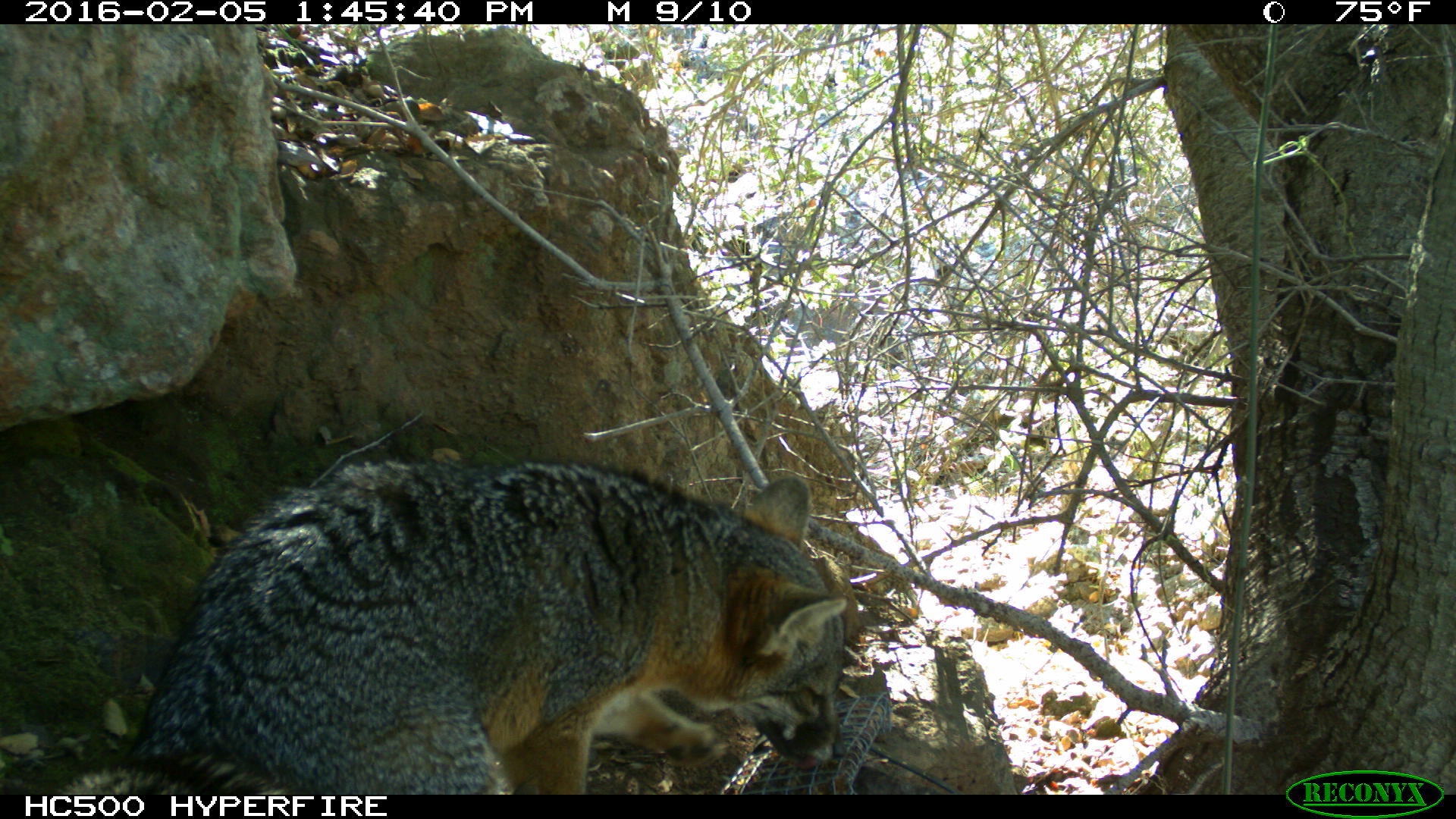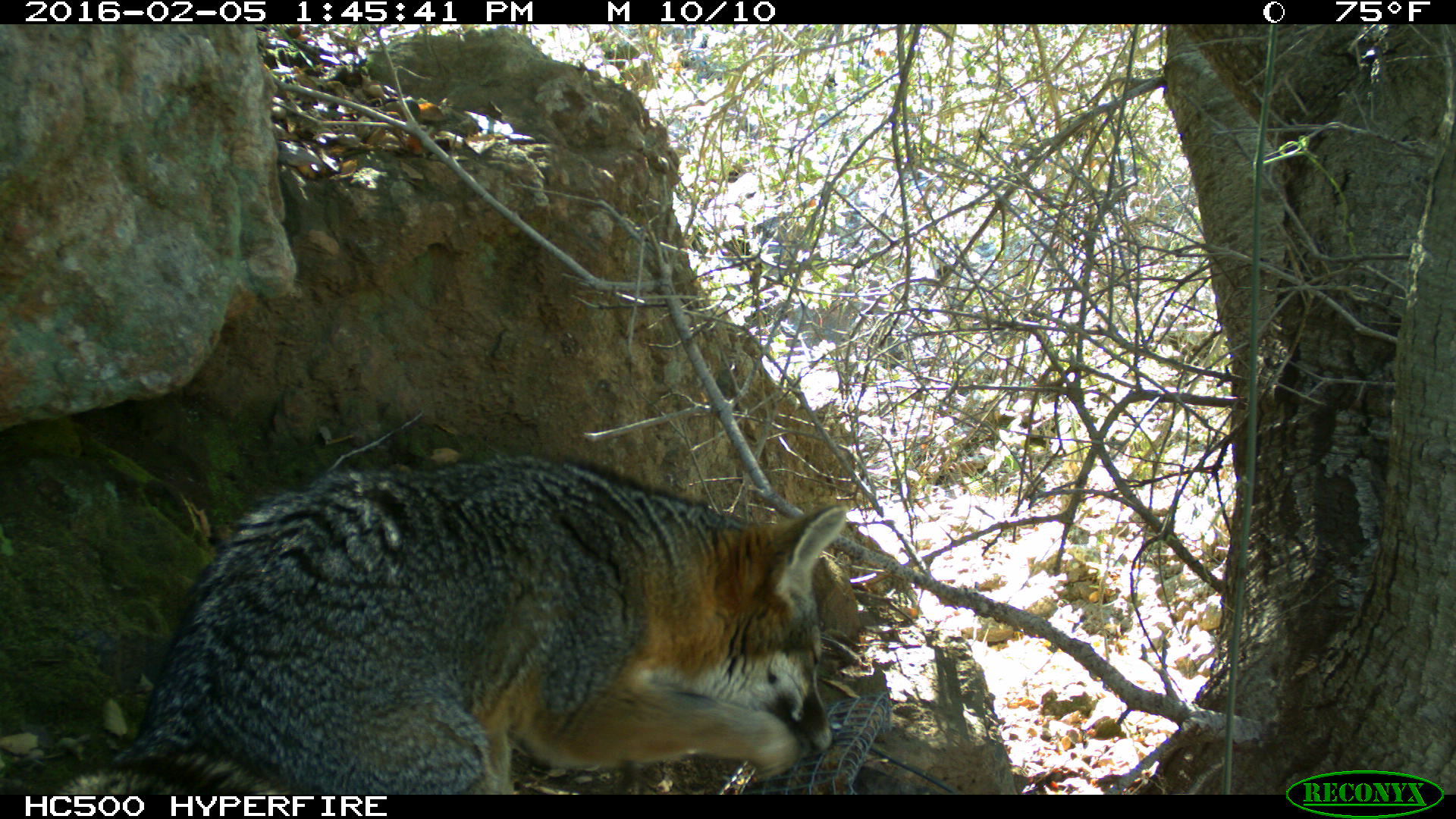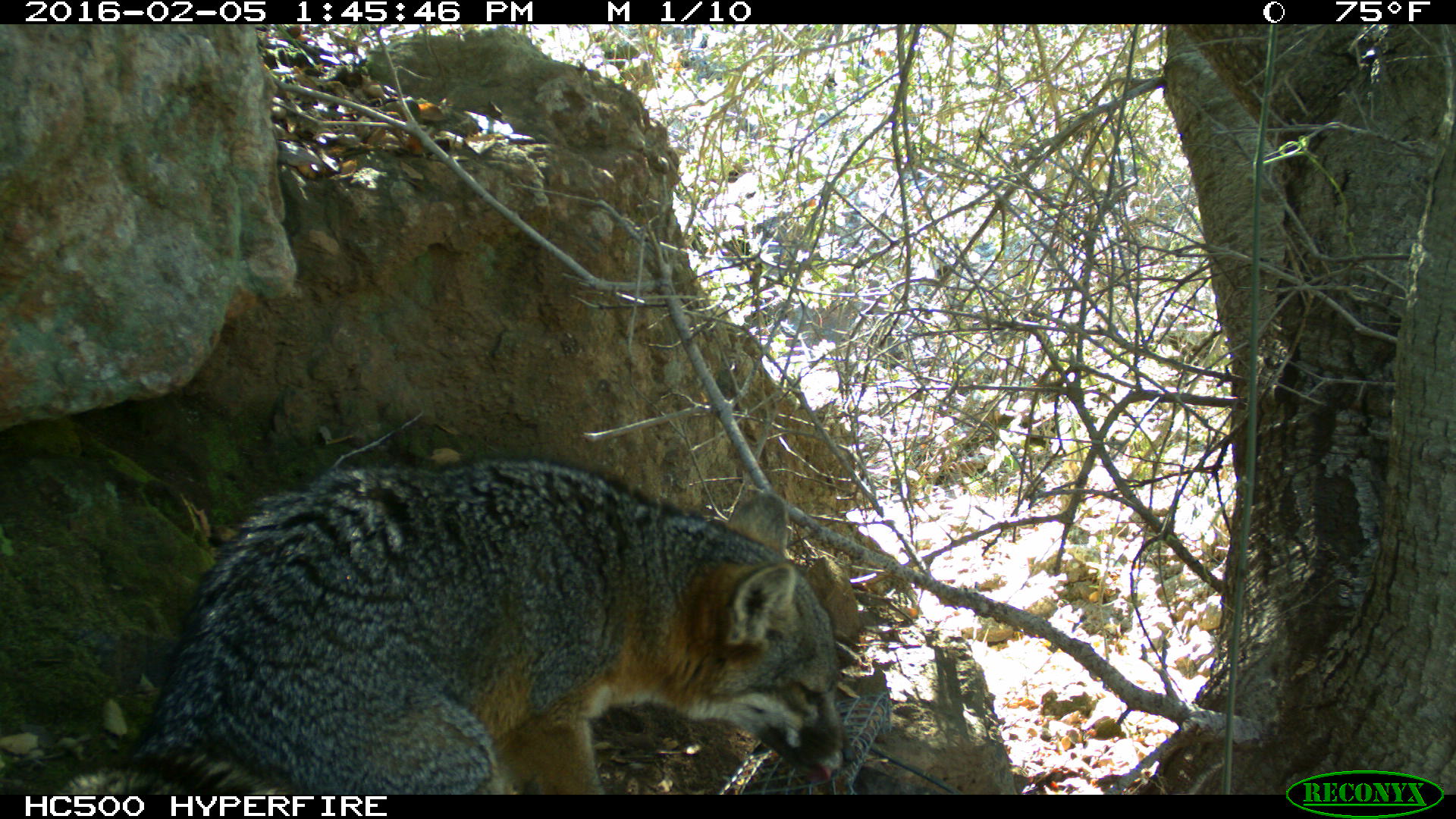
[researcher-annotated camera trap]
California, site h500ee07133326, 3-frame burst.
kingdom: Animalia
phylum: Chordata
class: Mammalia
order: Carnivora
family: Canidae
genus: Urocyon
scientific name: Urocyon littoralis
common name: island fox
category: fox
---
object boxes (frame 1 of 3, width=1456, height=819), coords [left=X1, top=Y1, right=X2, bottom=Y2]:
fox: [left=49, top=458, right=849, bottom=794]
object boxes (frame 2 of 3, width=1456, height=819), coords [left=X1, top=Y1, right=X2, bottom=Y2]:
fox: [left=49, top=453, right=850, bottom=795]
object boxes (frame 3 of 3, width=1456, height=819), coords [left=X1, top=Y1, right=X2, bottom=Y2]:
fox: [left=50, top=457, right=856, bottom=794]